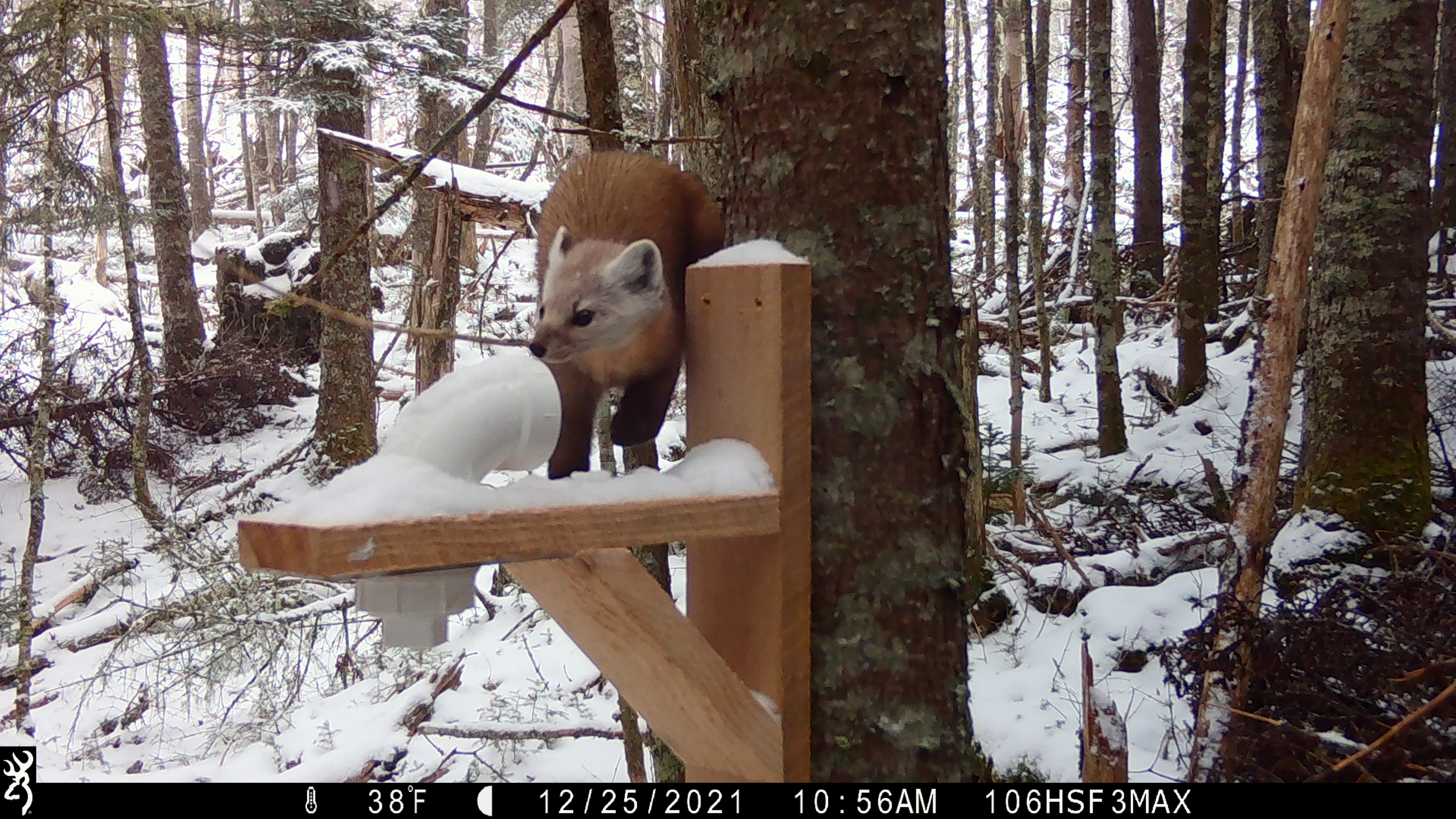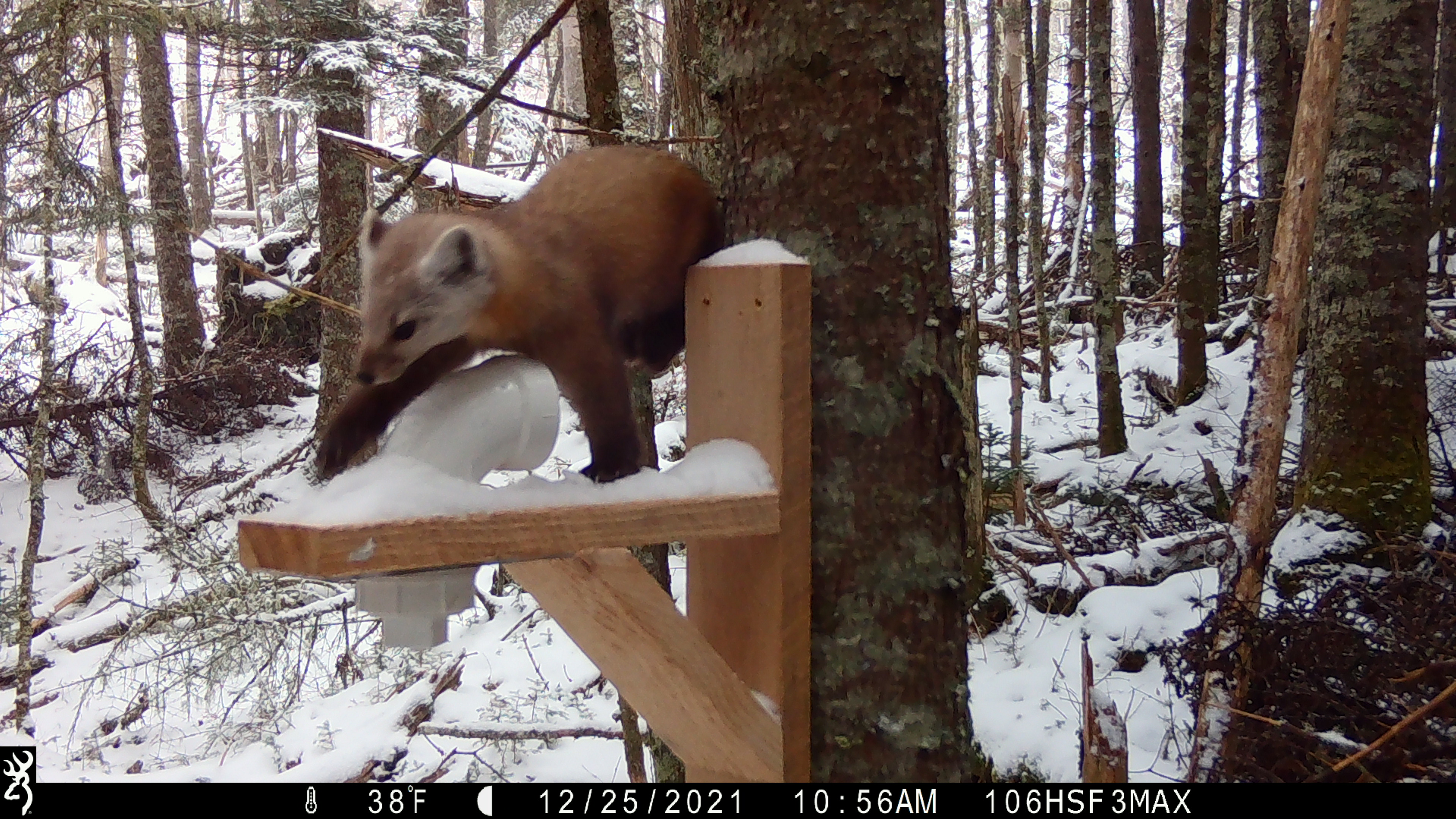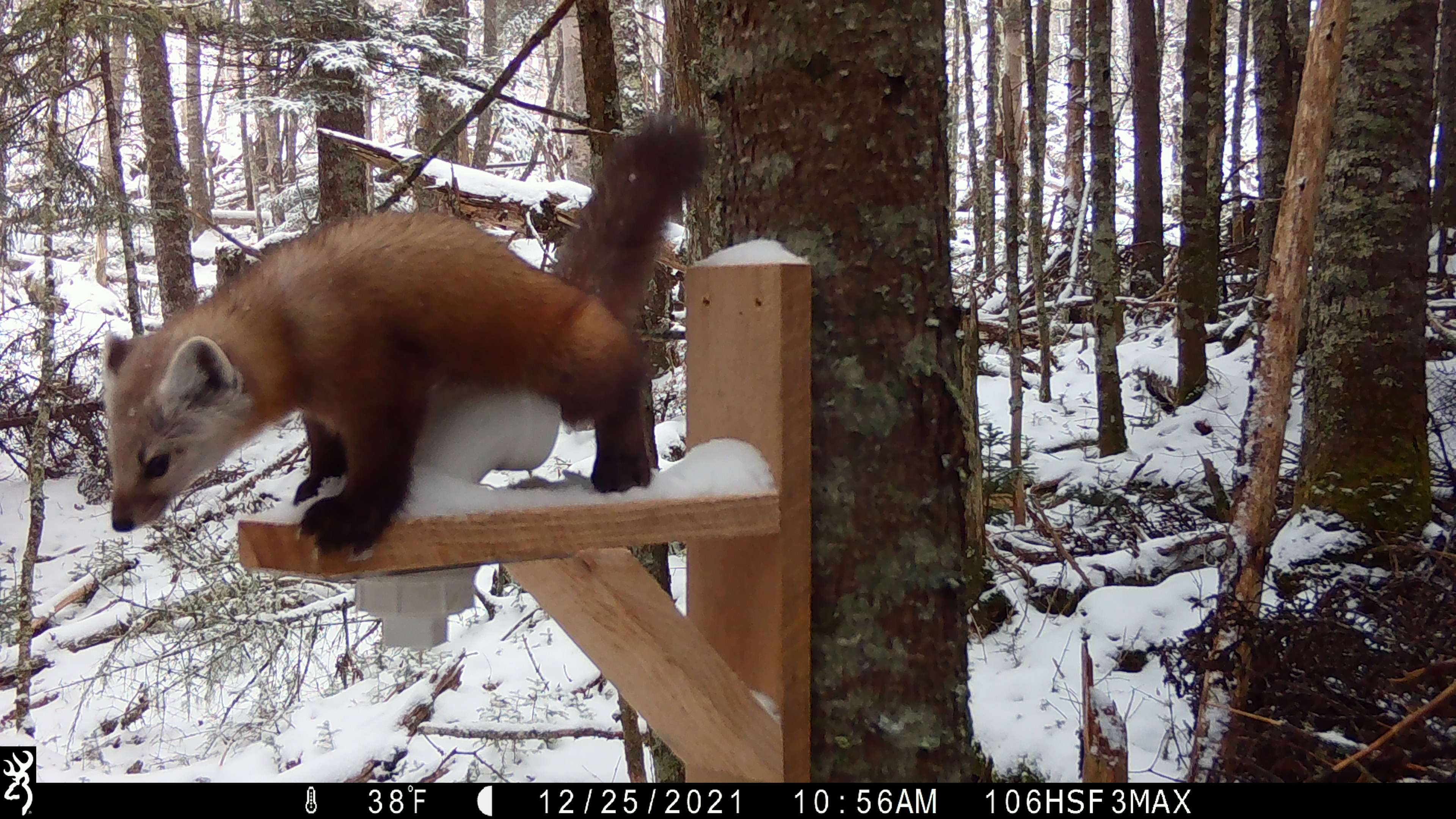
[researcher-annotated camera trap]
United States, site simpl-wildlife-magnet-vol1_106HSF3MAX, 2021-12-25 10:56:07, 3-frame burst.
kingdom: Animalia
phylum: Chordata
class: Mammalia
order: Carnivora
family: Mustelidae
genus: Martes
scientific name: Martes americana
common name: american marten